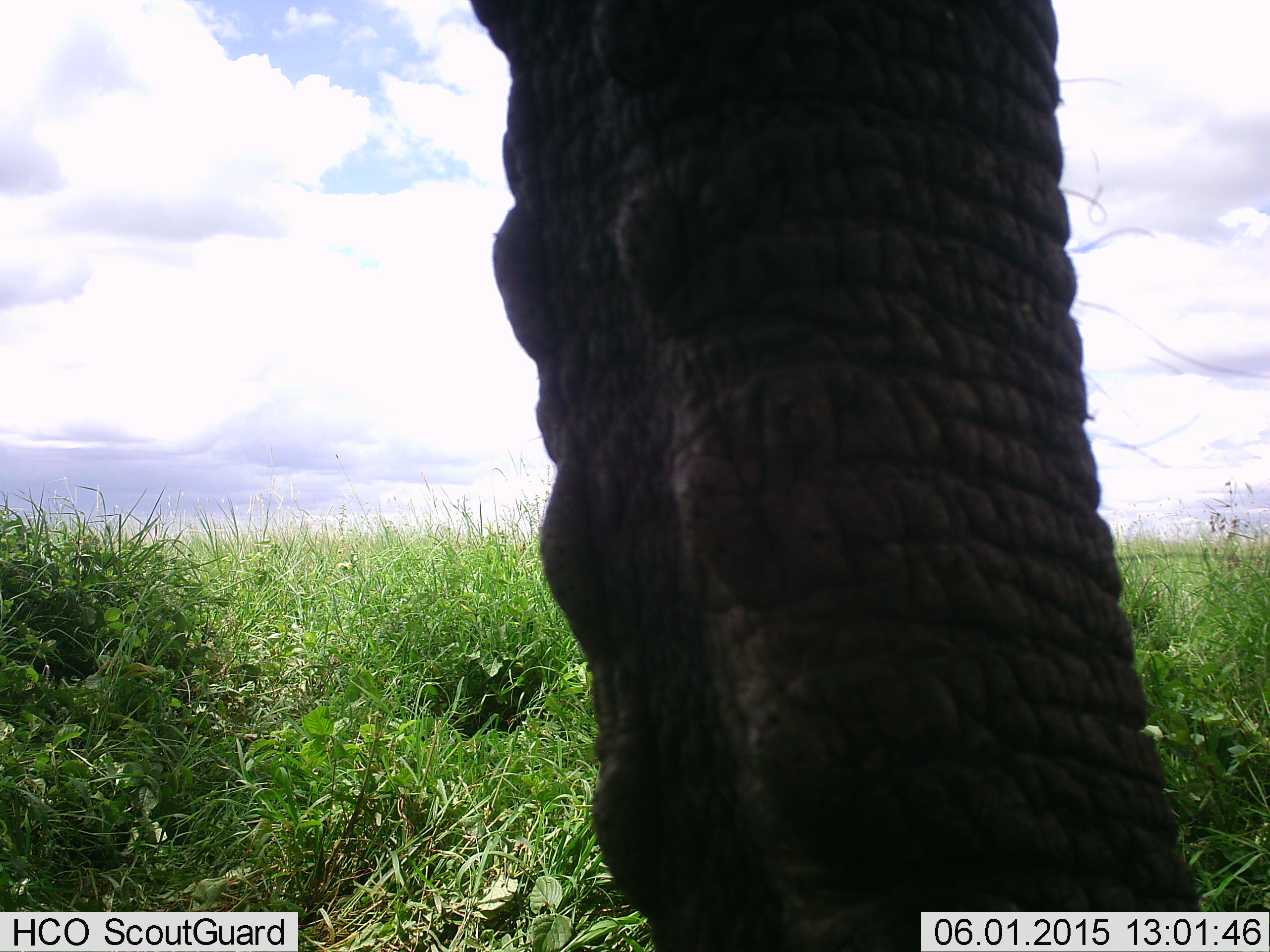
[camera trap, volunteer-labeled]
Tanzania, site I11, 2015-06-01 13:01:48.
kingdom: Animalia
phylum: Chordata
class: Mammalia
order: Proboscidea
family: Elephantidae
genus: Loxodonta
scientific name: Loxodonta africana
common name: african bush elephant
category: elephant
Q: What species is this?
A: Elephant (african bush elephant) (Loxodonta africana).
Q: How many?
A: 1.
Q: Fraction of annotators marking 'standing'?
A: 80%.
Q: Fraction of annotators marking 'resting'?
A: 0%.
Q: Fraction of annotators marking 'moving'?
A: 10%.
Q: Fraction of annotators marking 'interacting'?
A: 10%.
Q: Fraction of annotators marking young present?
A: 0%.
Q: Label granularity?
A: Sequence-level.